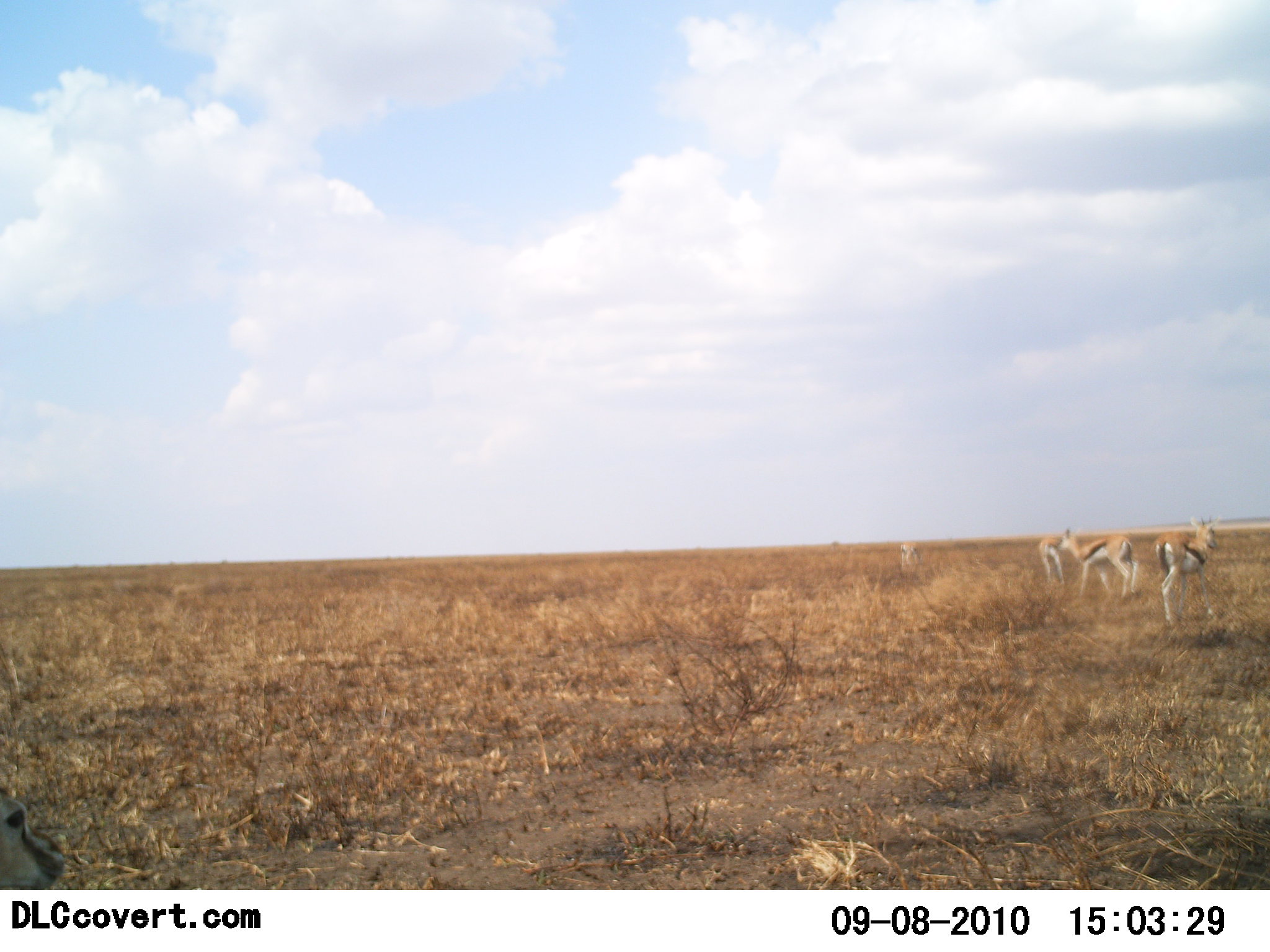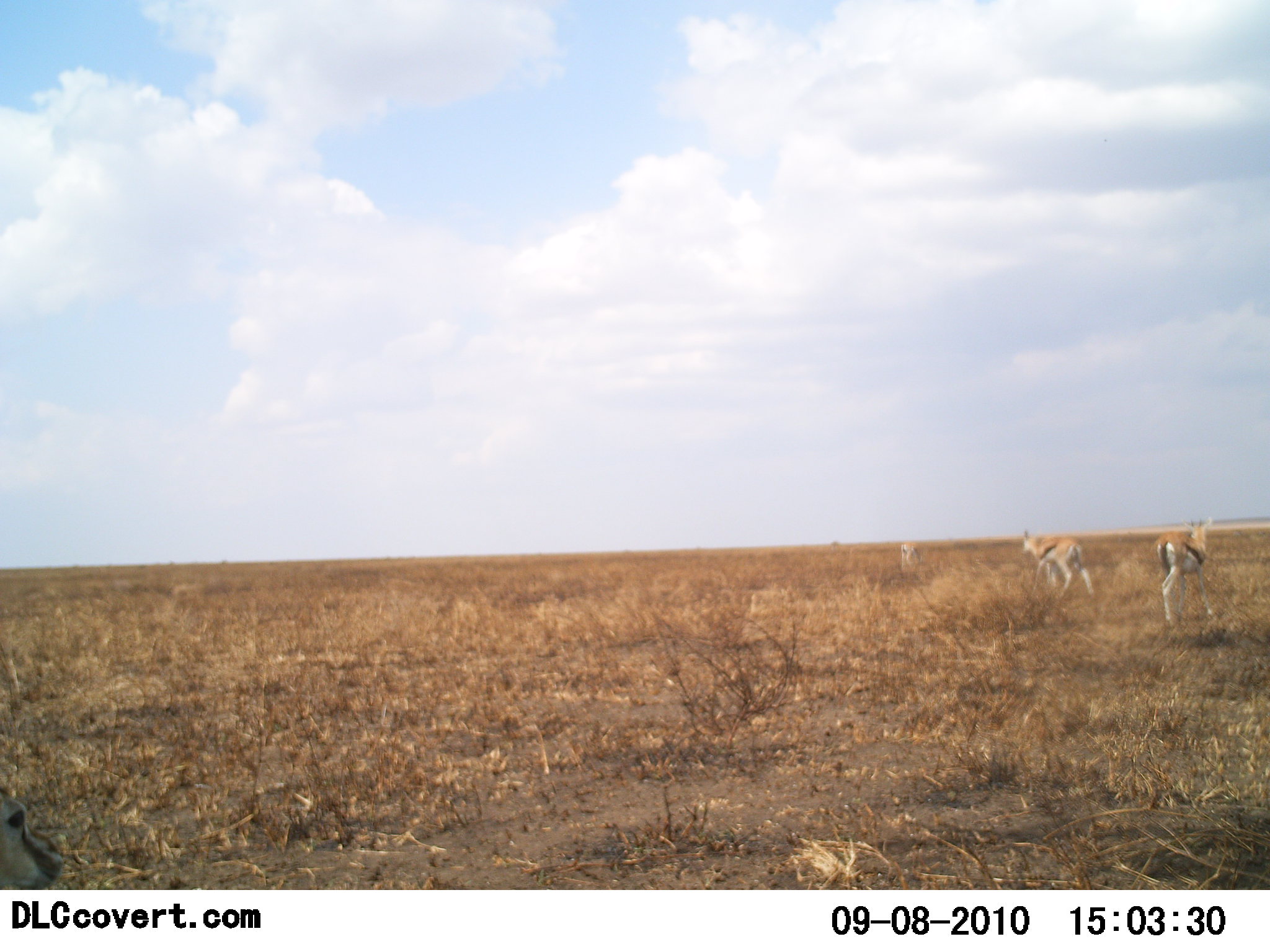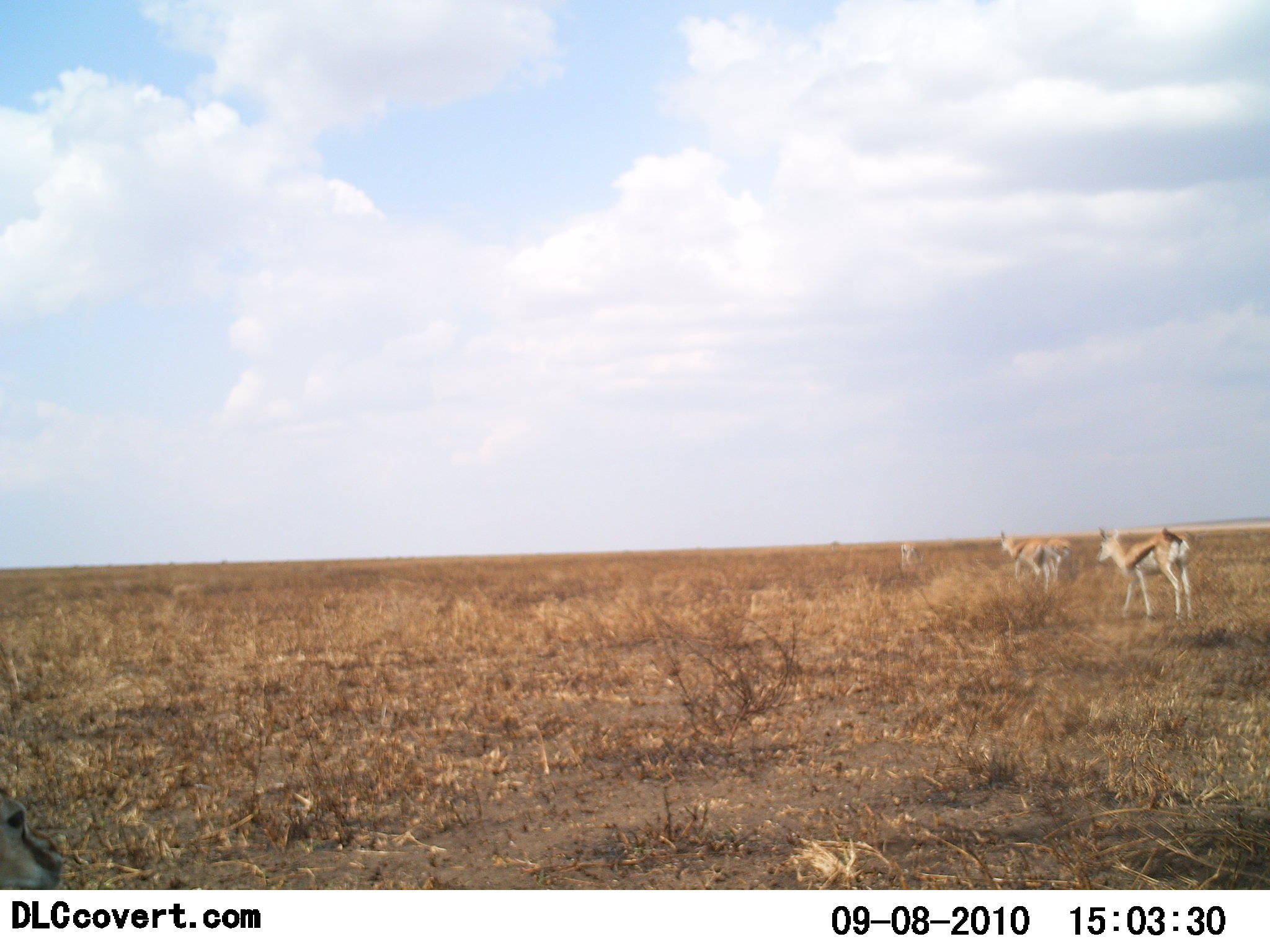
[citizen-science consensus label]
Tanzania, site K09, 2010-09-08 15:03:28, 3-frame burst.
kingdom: Animalia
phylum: Chordata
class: Mammalia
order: Artiodactyla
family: Bovidae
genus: Eudorcas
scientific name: Eudorcas thomsonii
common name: thomson's gazelle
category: gazellethomsons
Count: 3.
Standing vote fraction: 44%.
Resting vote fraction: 12%.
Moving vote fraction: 62%.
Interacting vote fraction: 0%.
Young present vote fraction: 0%.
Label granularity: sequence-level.